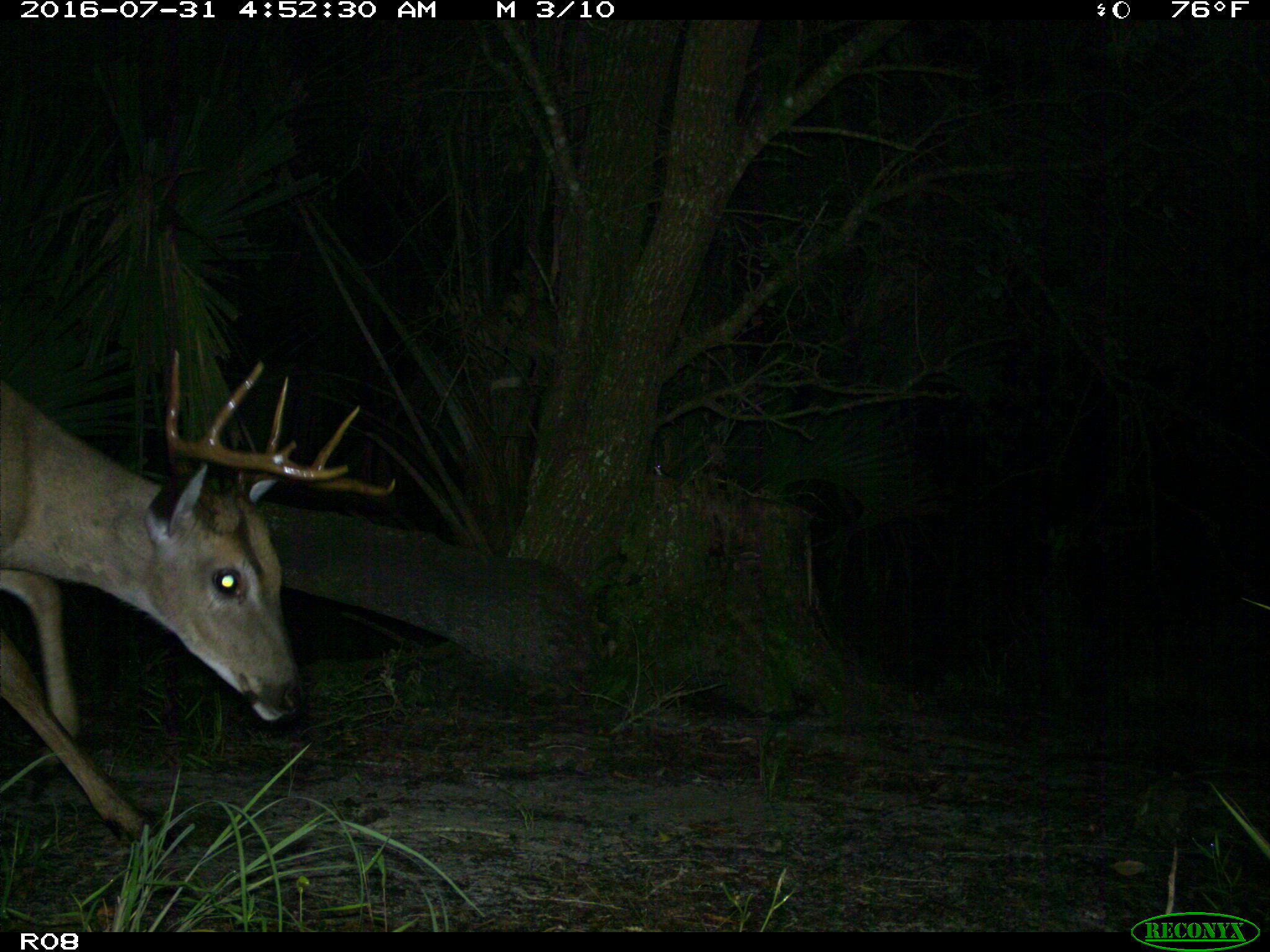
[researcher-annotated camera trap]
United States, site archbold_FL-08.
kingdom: Animalia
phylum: Chordata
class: Mammalia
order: Artiodactyla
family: Cervidae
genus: Odocoileus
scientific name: Odocoileus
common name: deer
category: unidentified deer